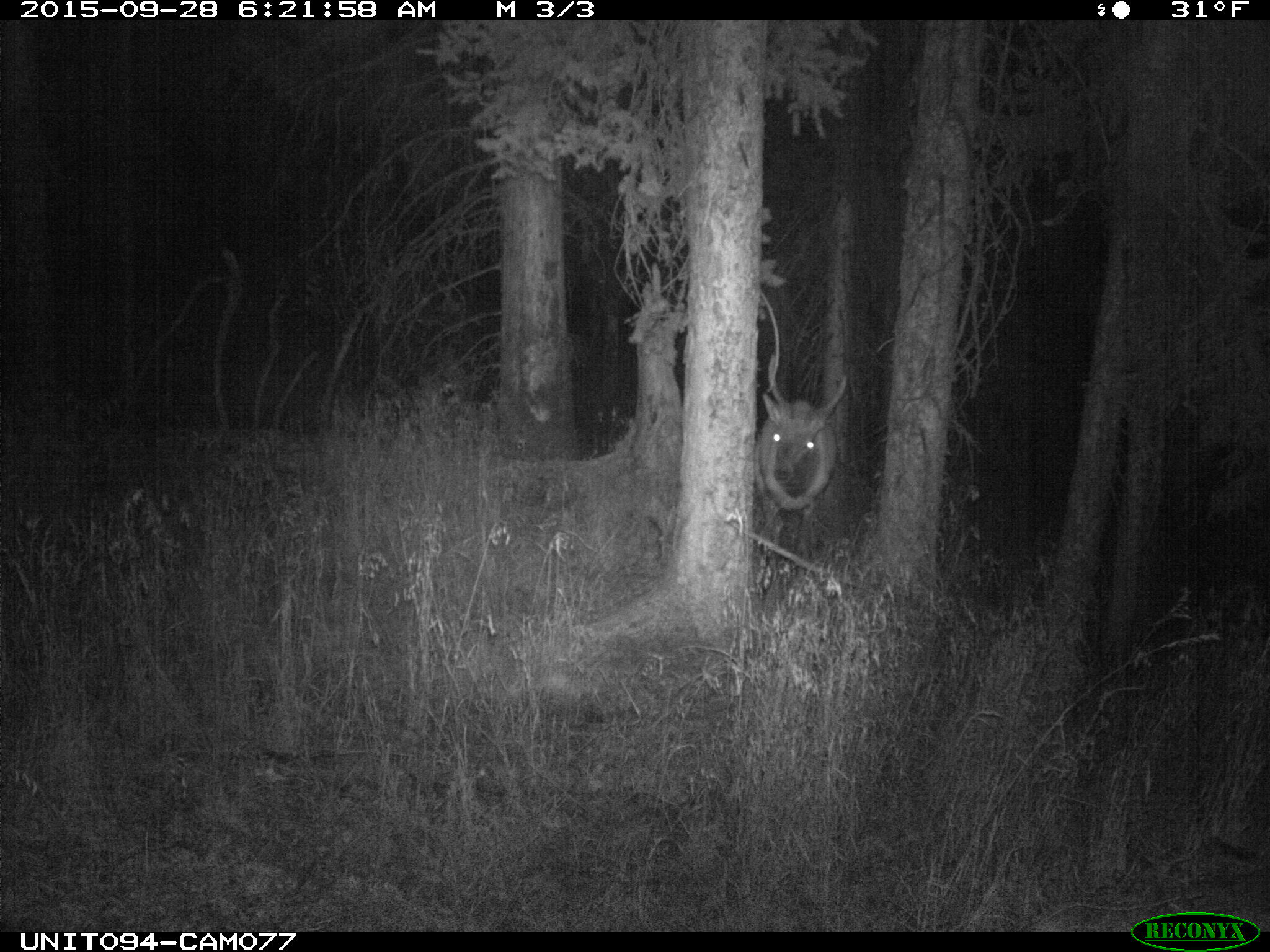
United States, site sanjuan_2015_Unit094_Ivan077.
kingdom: Animalia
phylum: Chordata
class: Mammalia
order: Artiodactyla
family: Cervidae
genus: Cervus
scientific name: Cervus elaphus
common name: red deer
Cervus elaphus (red deer).